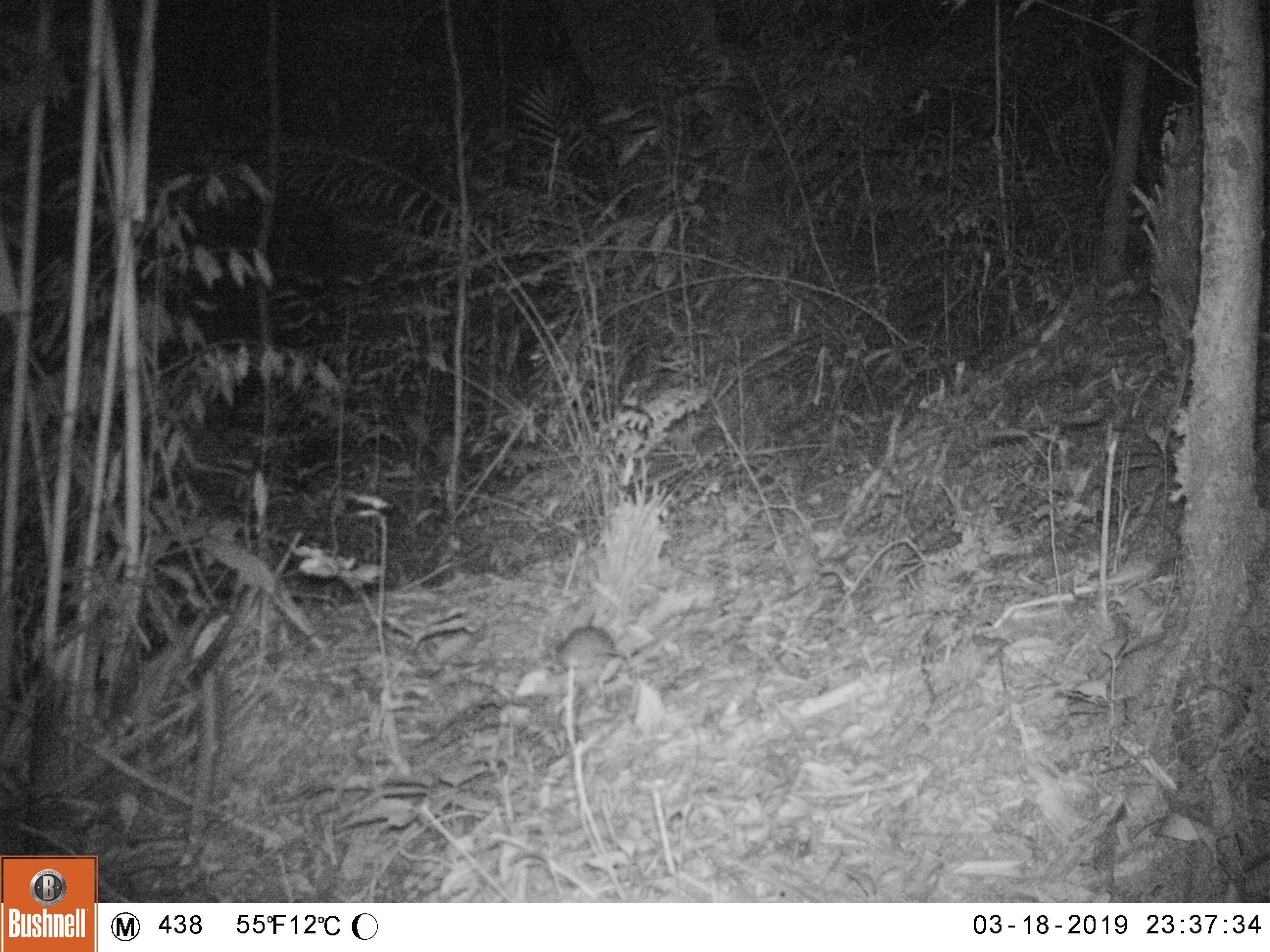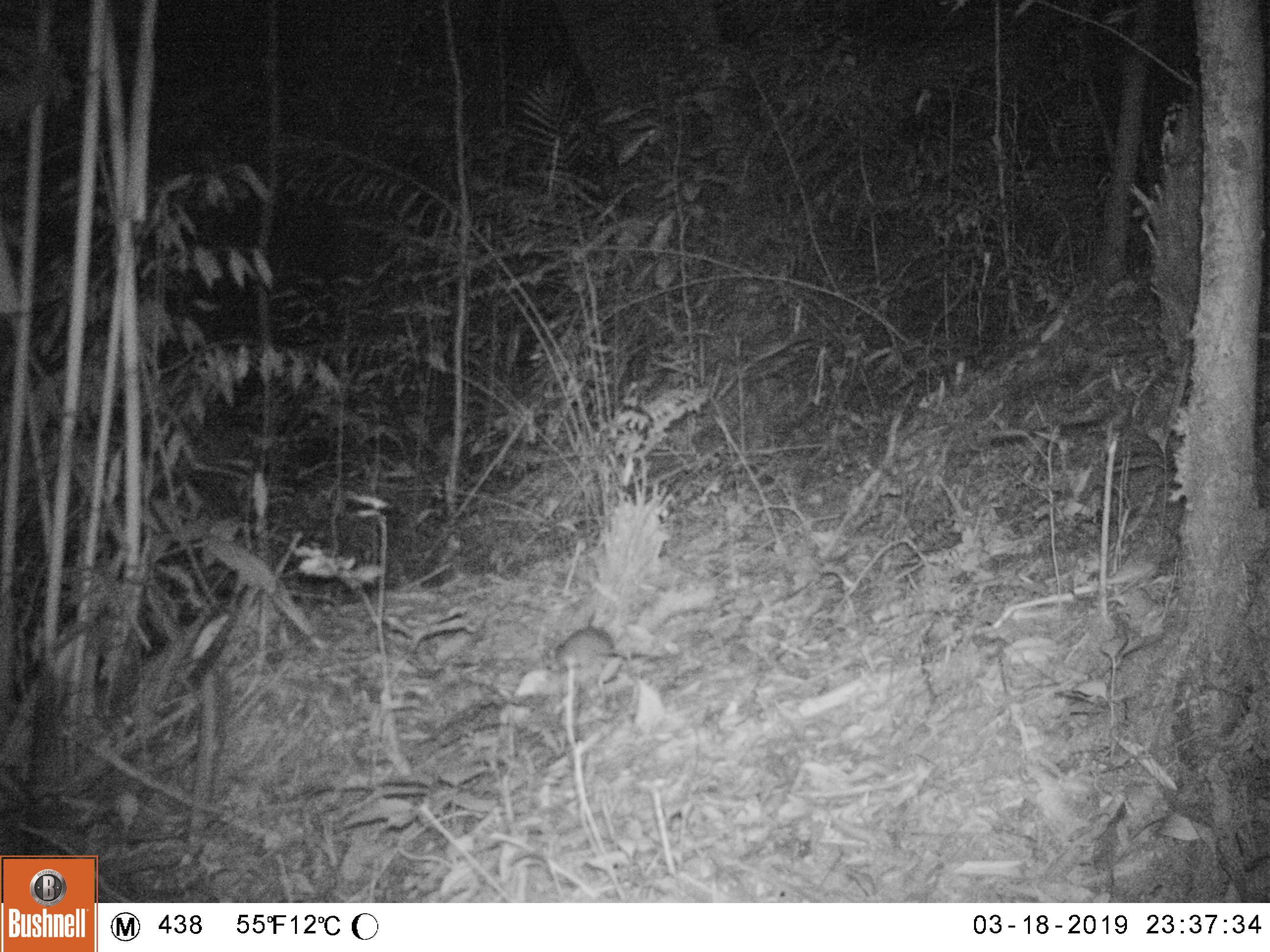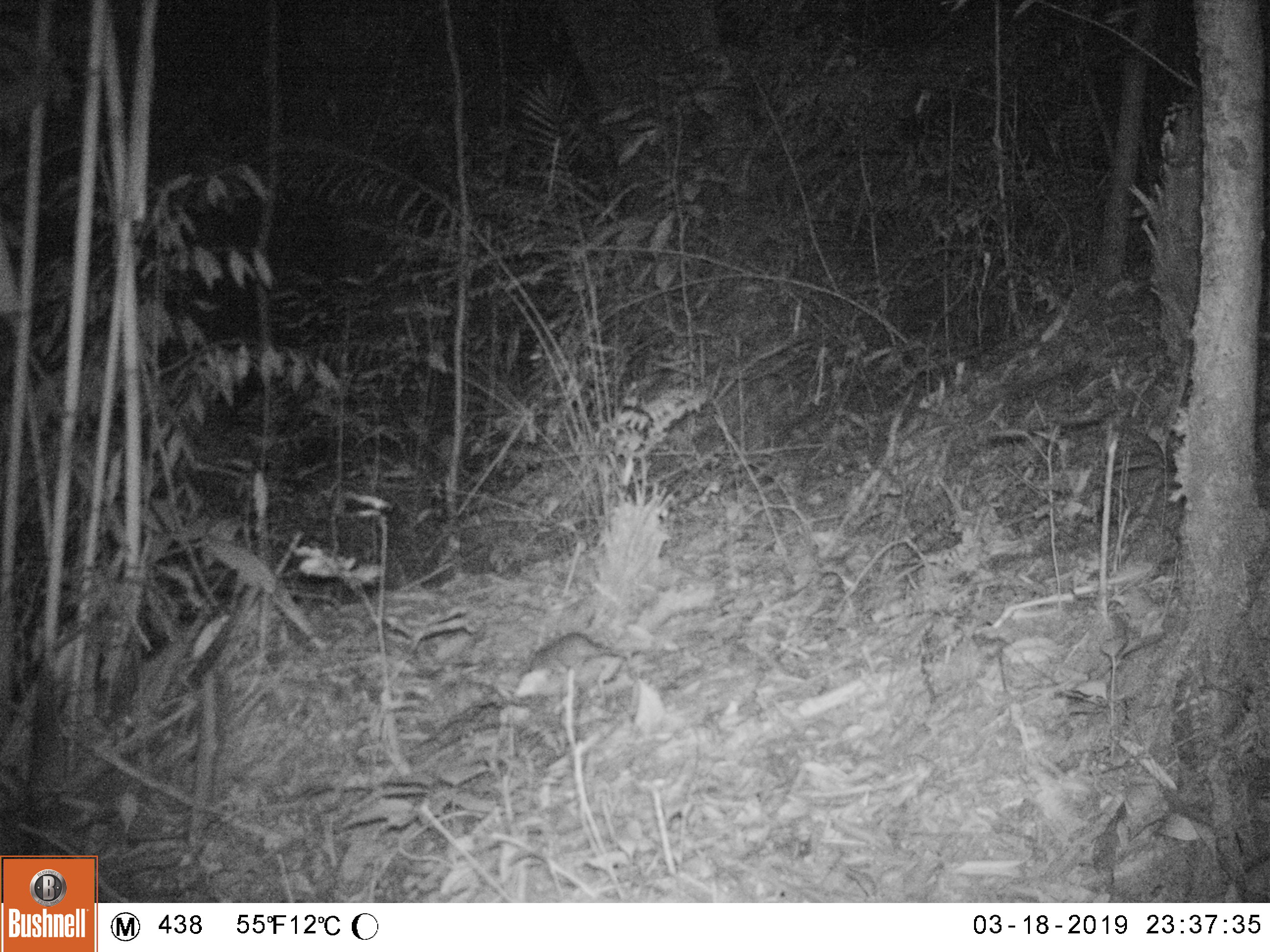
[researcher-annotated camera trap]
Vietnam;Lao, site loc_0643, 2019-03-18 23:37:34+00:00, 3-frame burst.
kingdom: Animalia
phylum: Chordata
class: Mammalia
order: Rodentia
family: Muridae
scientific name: Muridae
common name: old-world mice and rats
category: unidentified murid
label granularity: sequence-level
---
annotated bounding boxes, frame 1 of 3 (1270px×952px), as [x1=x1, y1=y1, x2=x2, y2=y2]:
unidentified murid: [x1=548, y1=625, x2=626, y2=670]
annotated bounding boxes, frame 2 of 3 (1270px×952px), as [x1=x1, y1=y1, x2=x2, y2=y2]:
unidentified murid: [x1=545, y1=626, x2=615, y2=672]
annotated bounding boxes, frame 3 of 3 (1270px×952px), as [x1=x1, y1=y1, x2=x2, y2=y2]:
unidentified murid: [x1=528, y1=631, x2=612, y2=675]